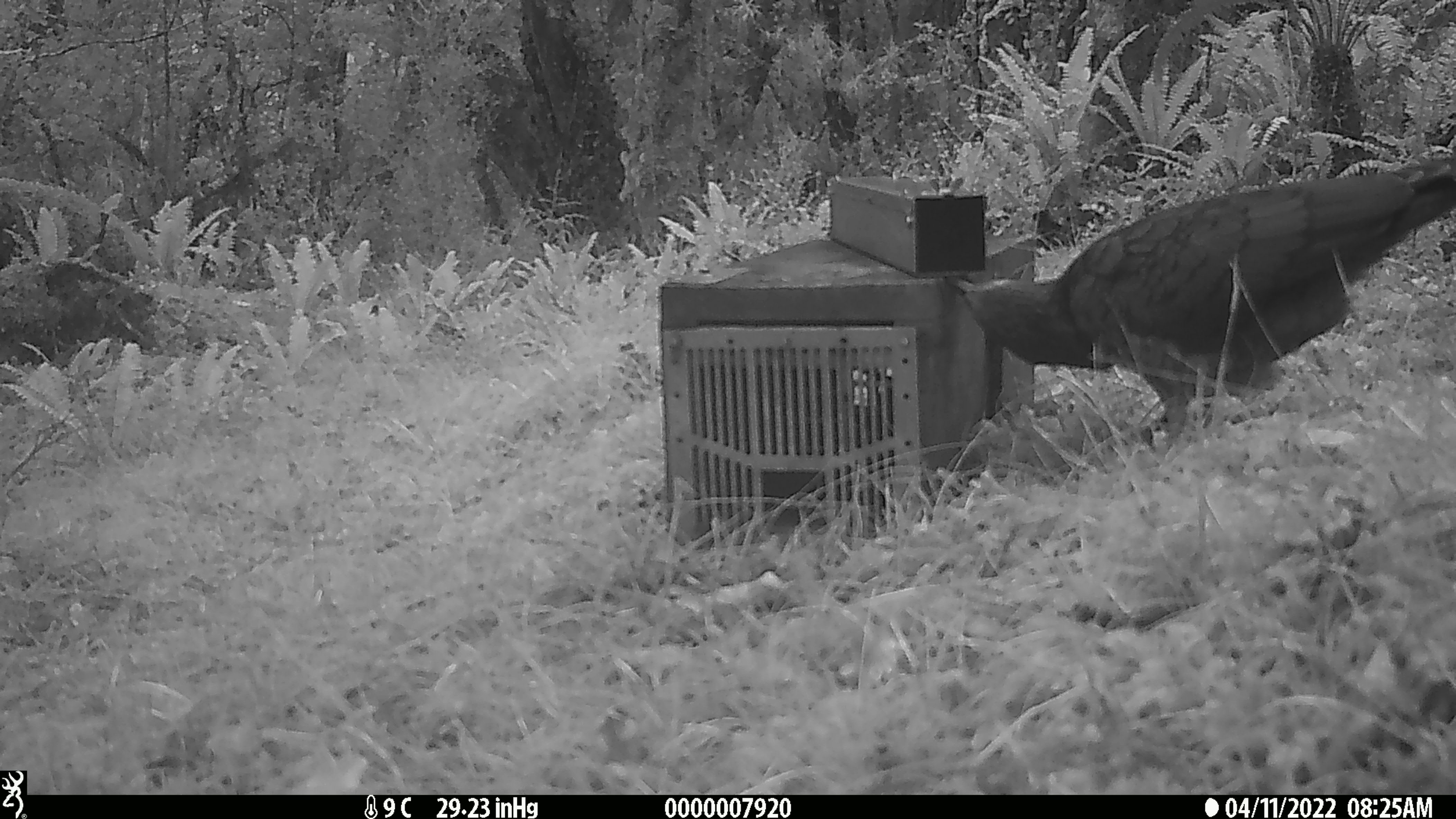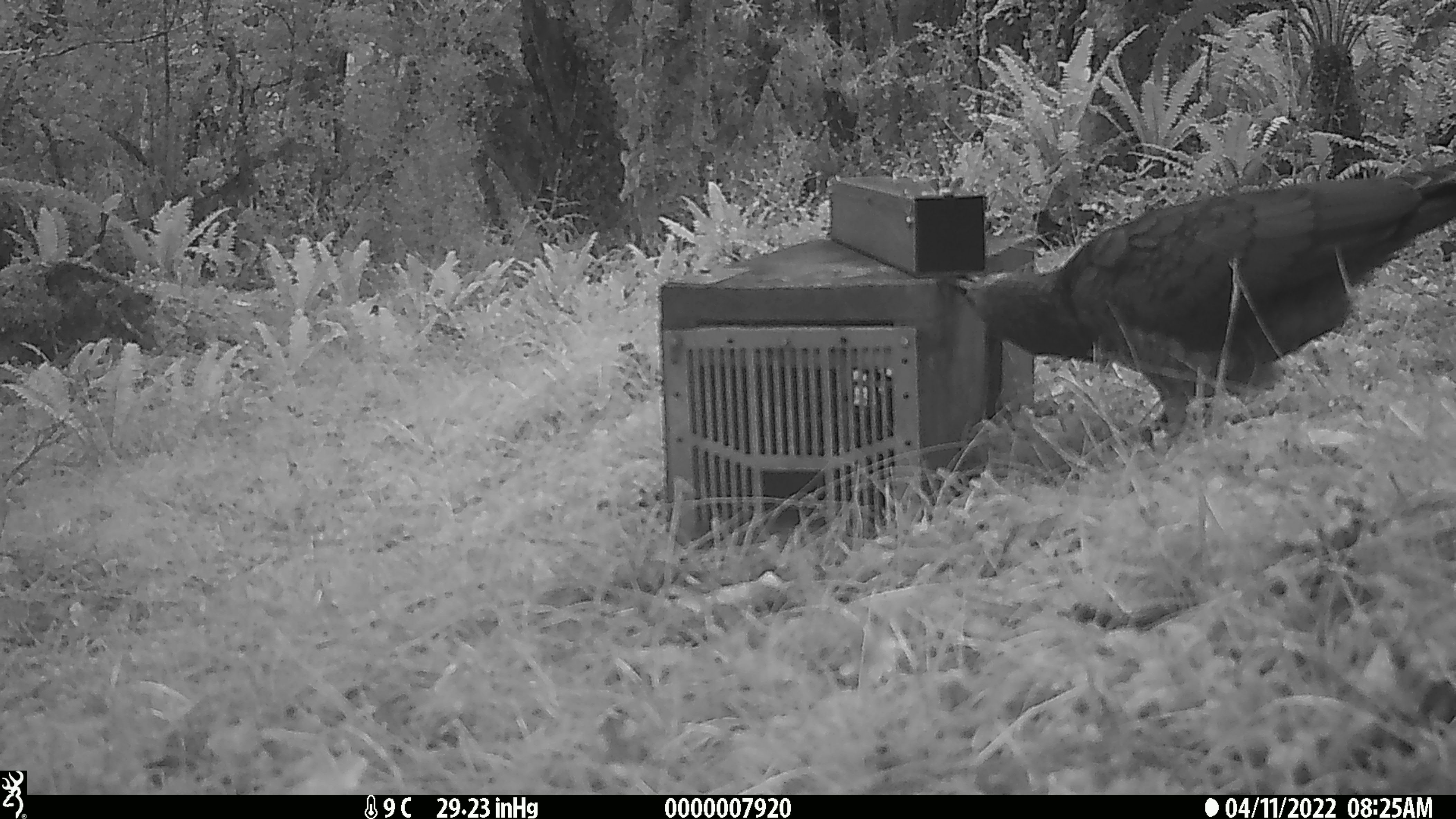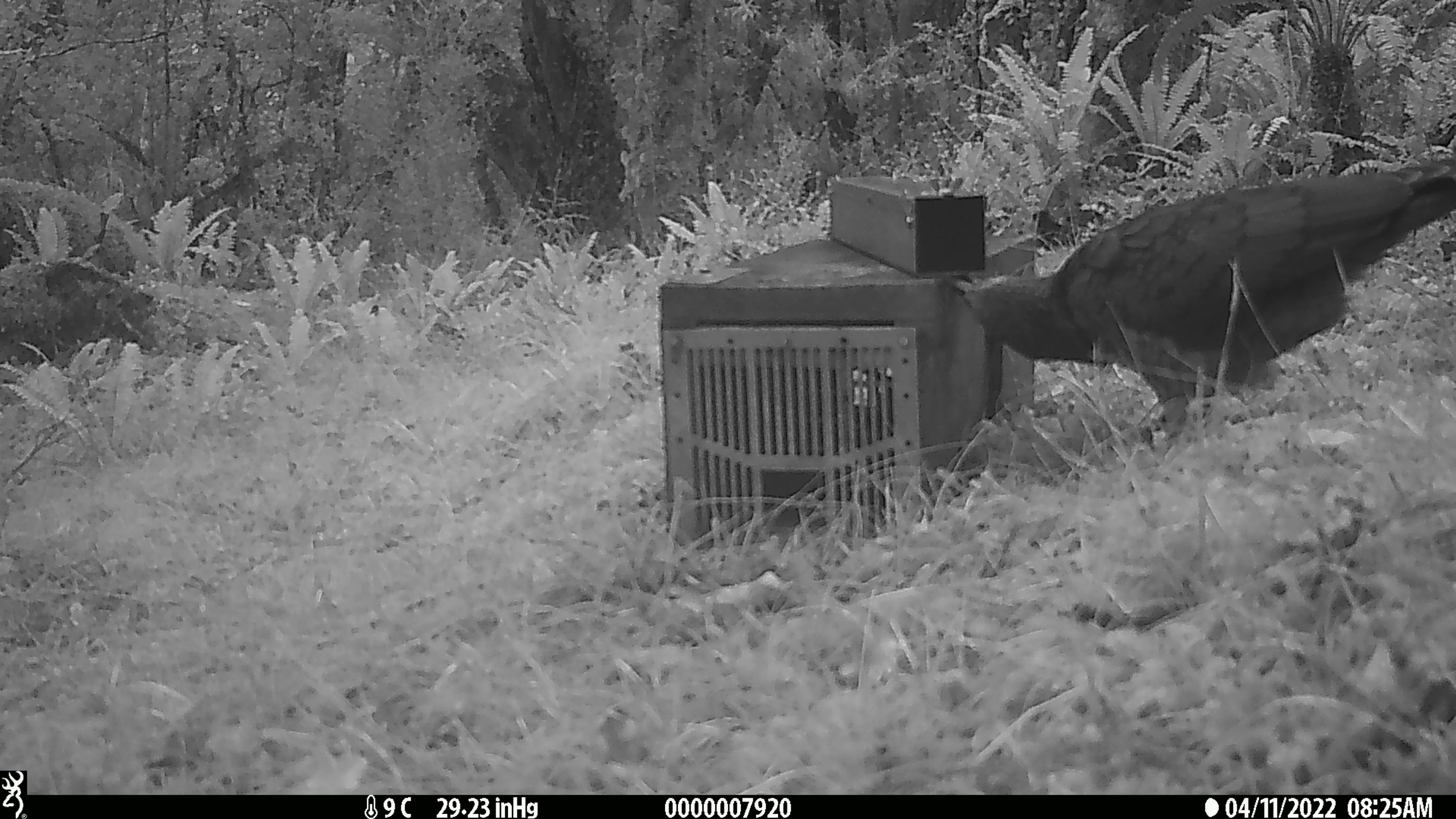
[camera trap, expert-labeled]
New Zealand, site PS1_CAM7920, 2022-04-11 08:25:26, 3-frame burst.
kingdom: Animalia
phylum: Chordata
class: Aves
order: Psittaciformes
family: Strigopidae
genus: Nestor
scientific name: Nestor notabilis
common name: kea